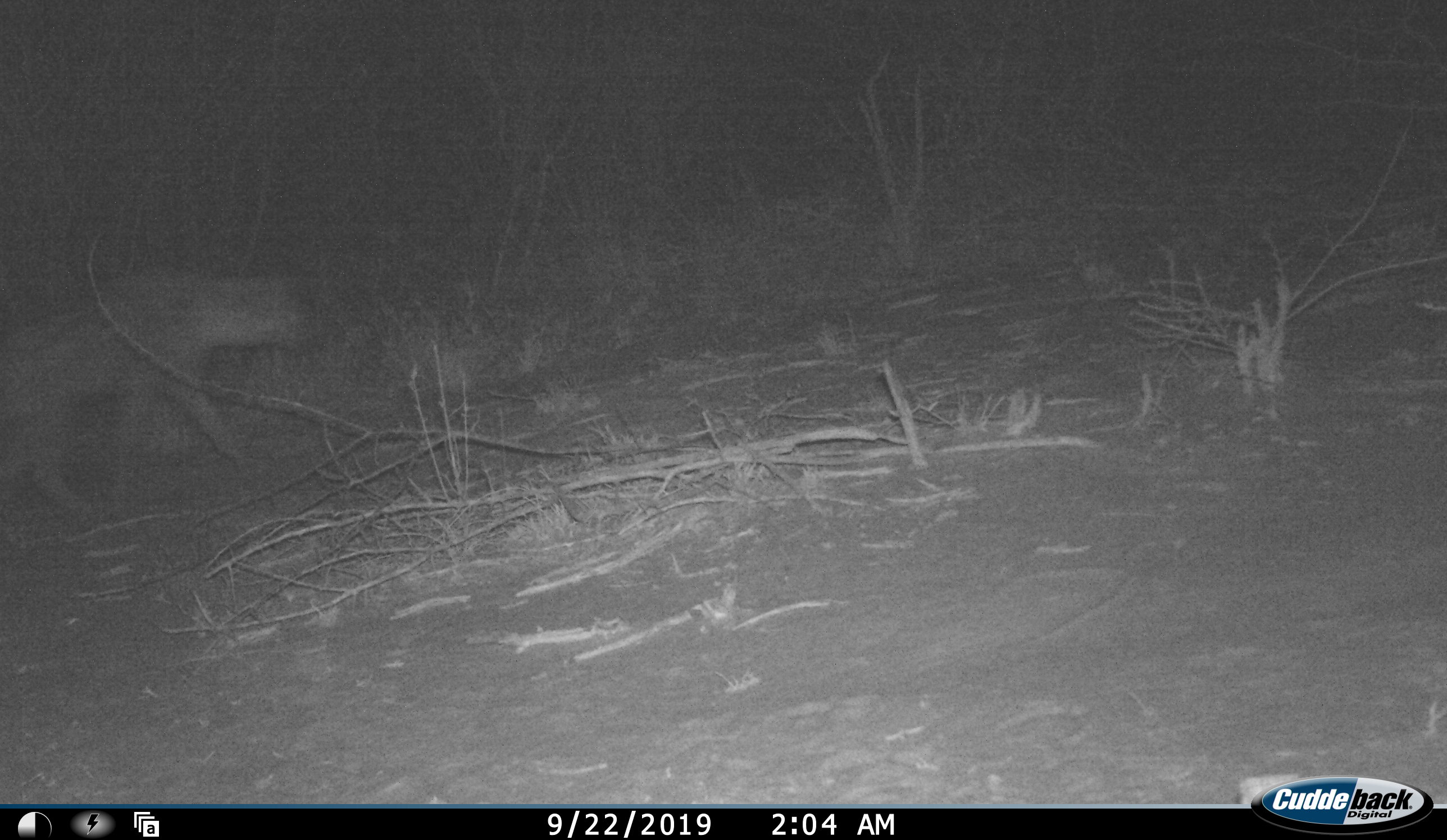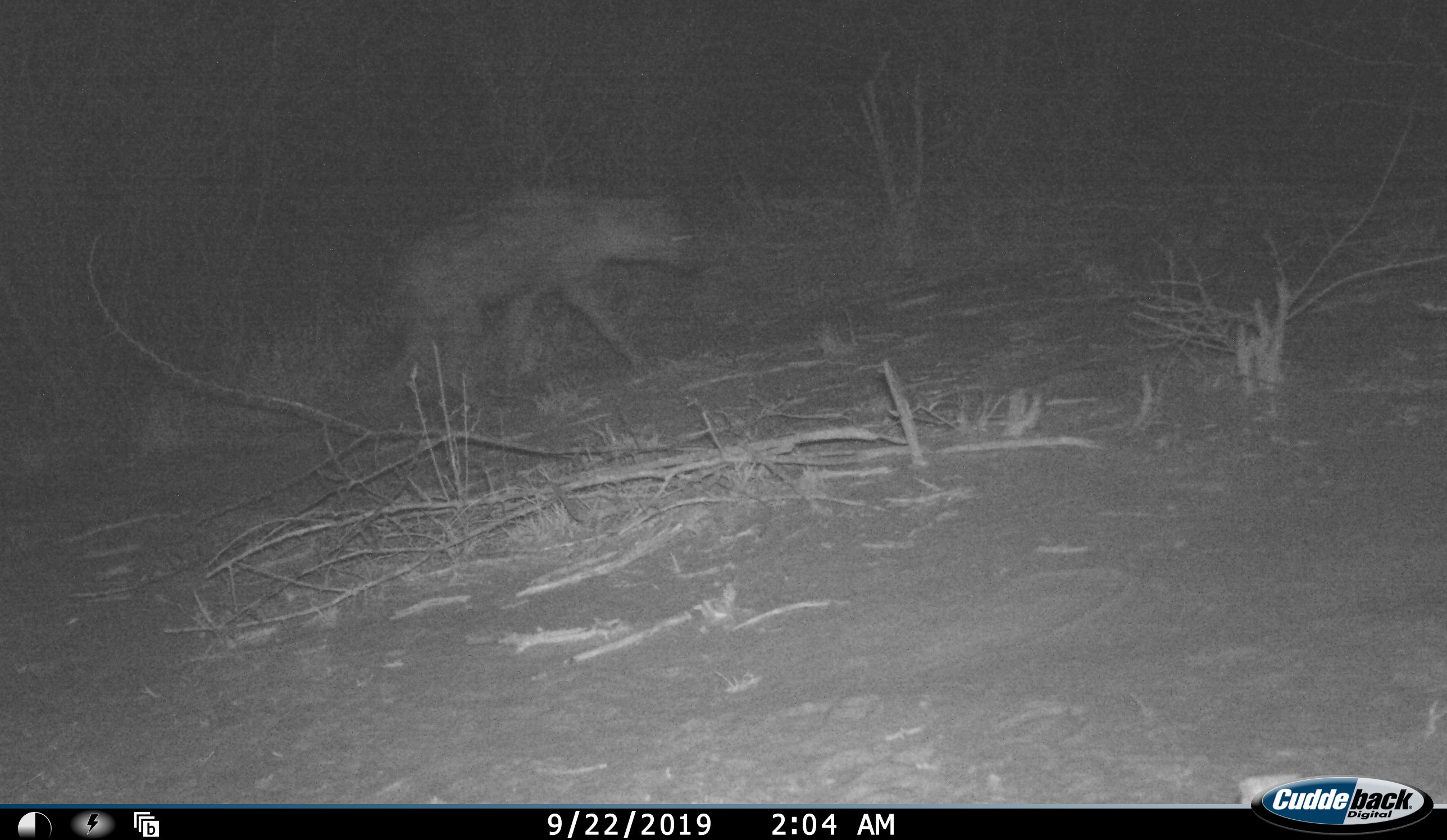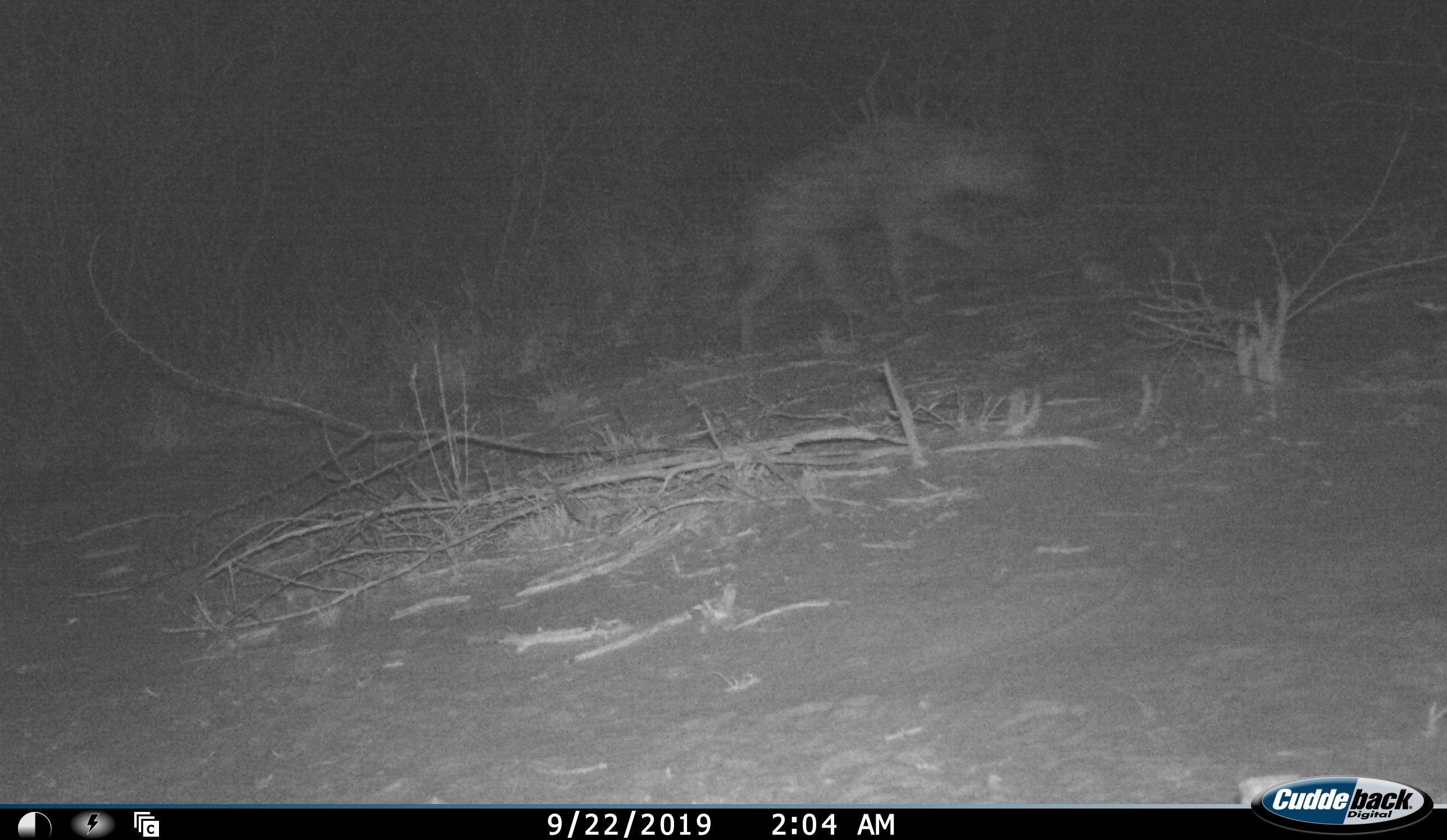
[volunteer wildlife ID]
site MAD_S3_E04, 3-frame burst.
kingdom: Animalia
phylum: Chordata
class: Mammalia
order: Carnivora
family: Hyaenidae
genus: Crocuta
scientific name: Crocuta crocuta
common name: spotted hyena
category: hyenaspotted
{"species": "hyenaspotted (spotted hyena) (Crocuta crocuta)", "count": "1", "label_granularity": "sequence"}